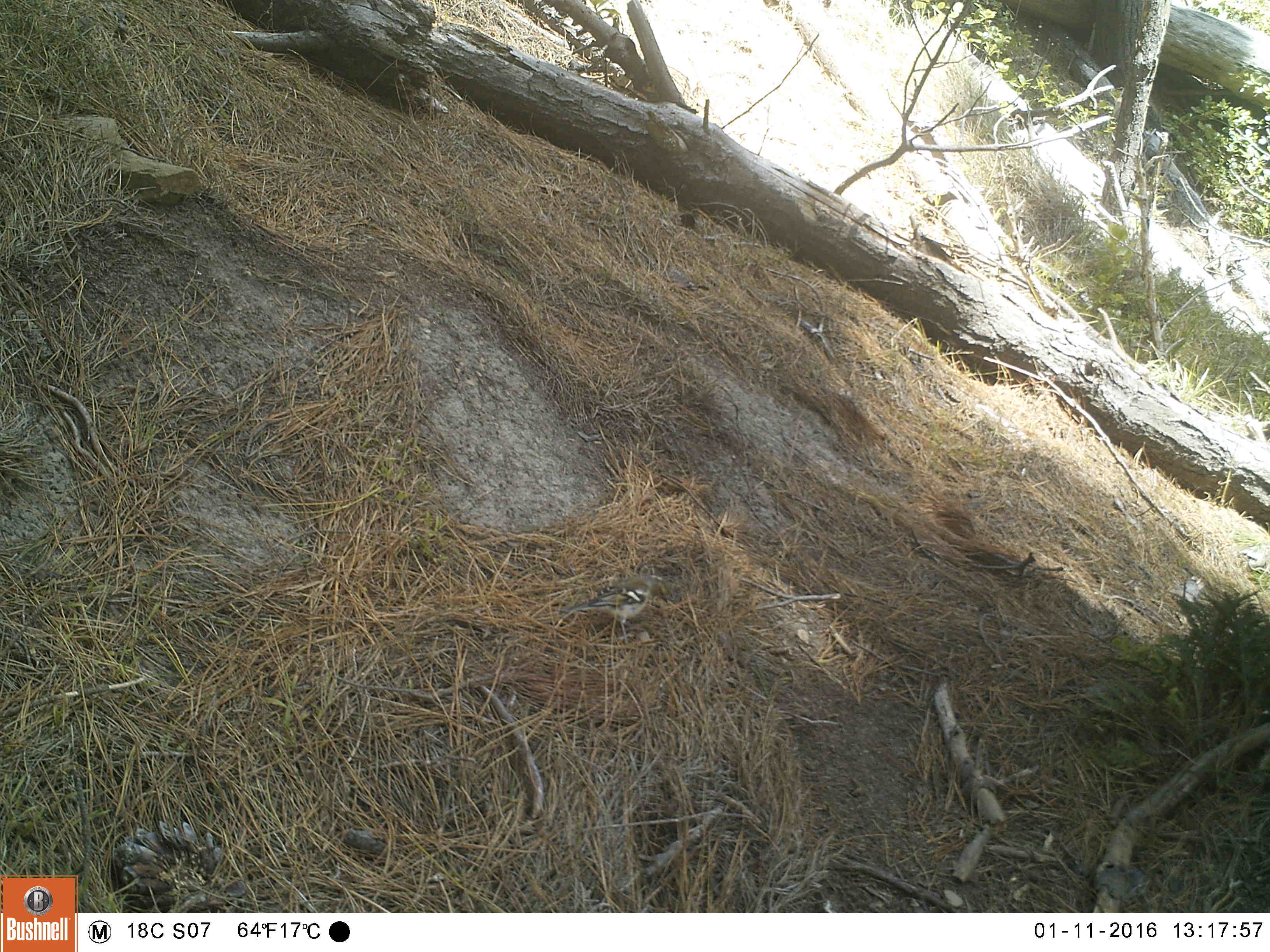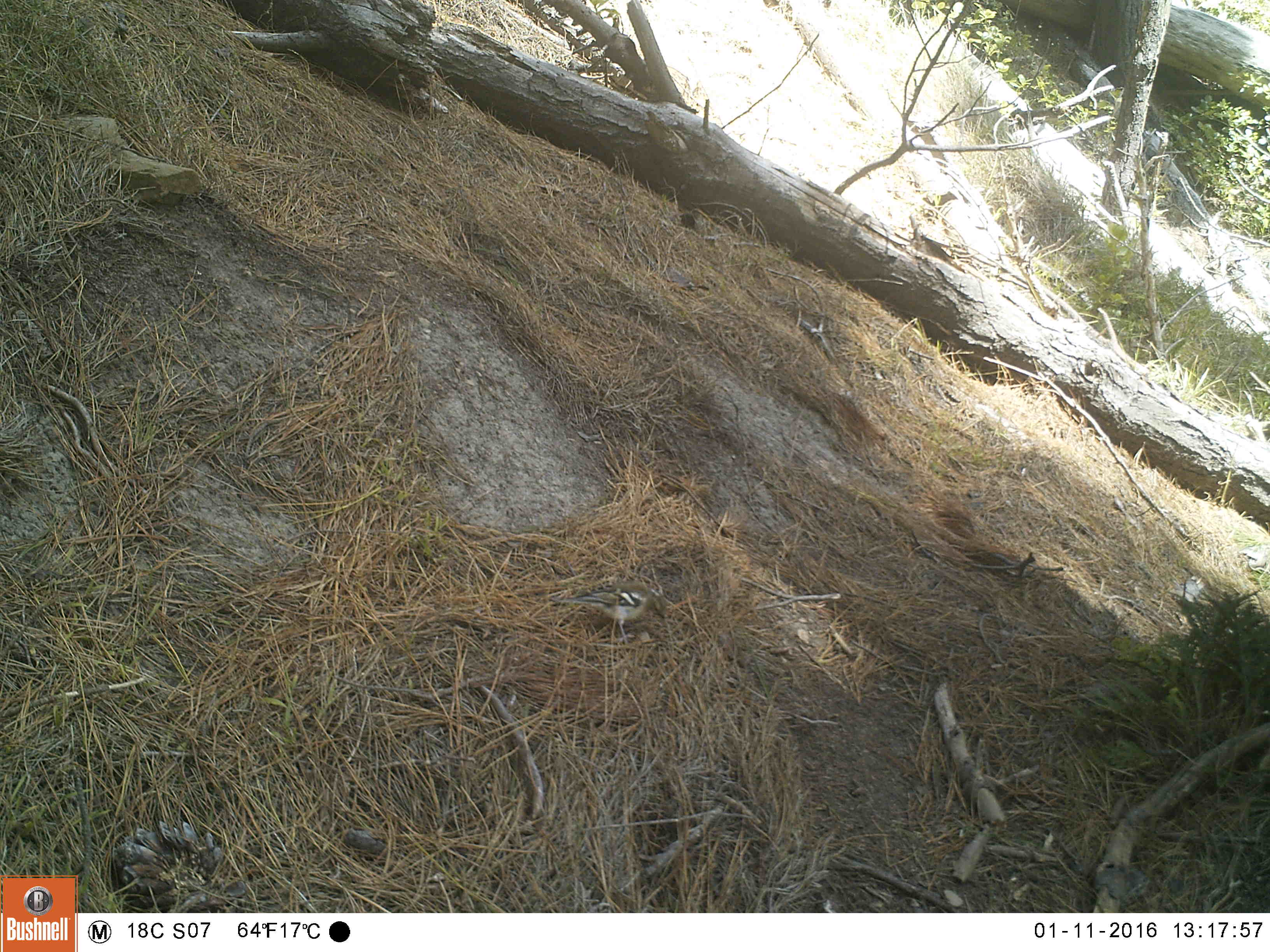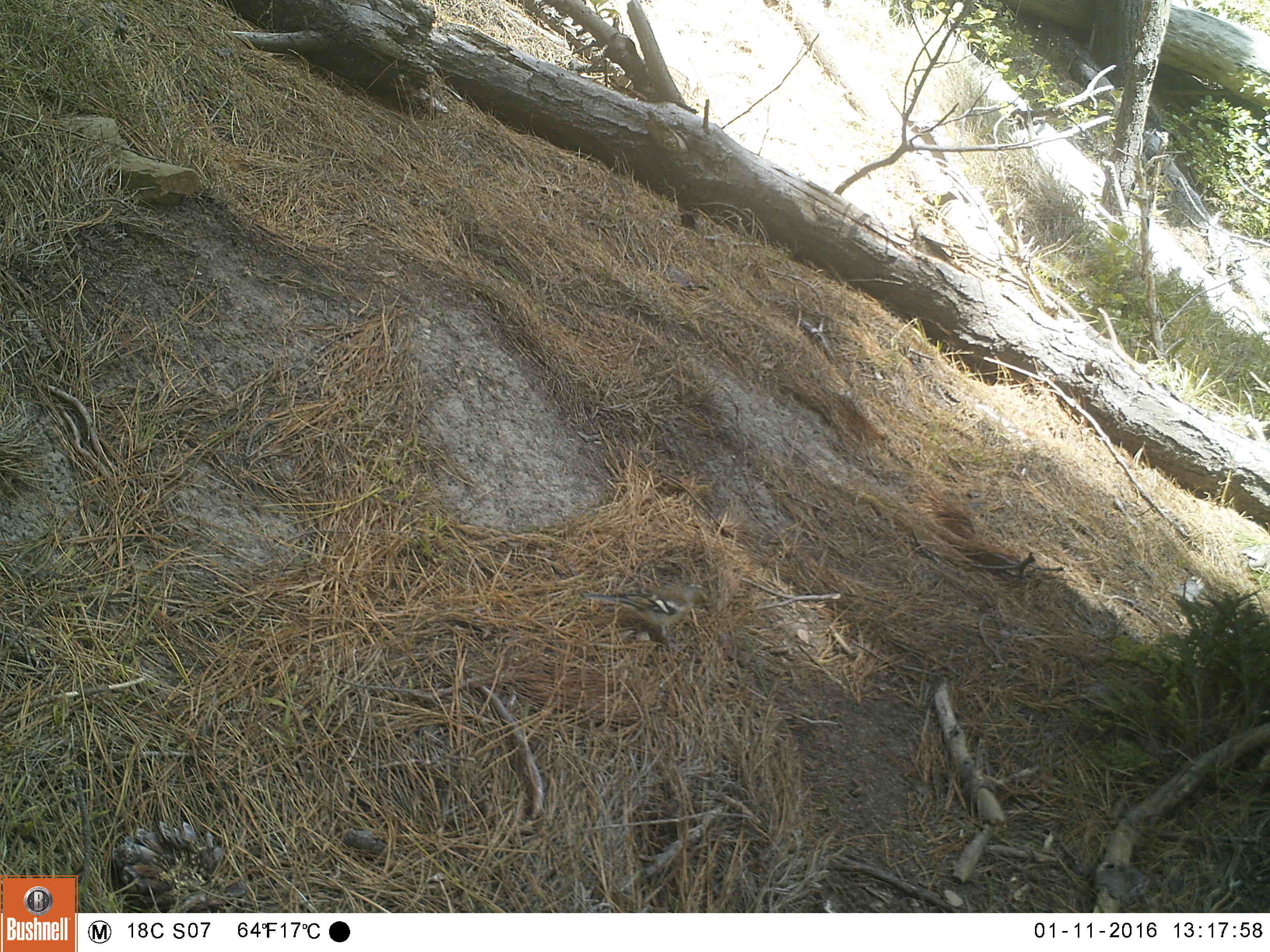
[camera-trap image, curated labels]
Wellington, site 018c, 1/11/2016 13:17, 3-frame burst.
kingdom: Animalia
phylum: Chordata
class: Aves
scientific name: Aves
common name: bird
Bird (Aves).